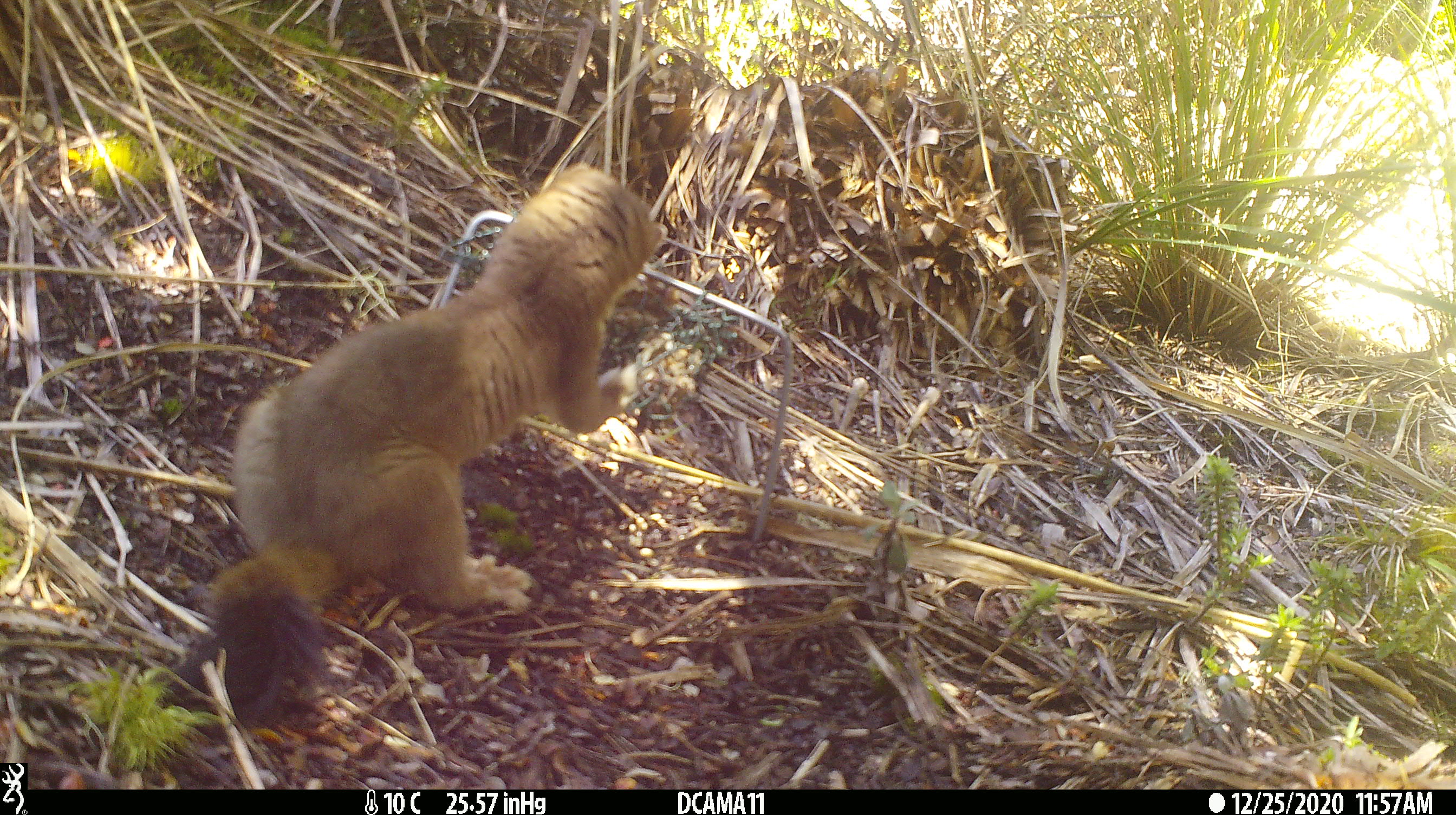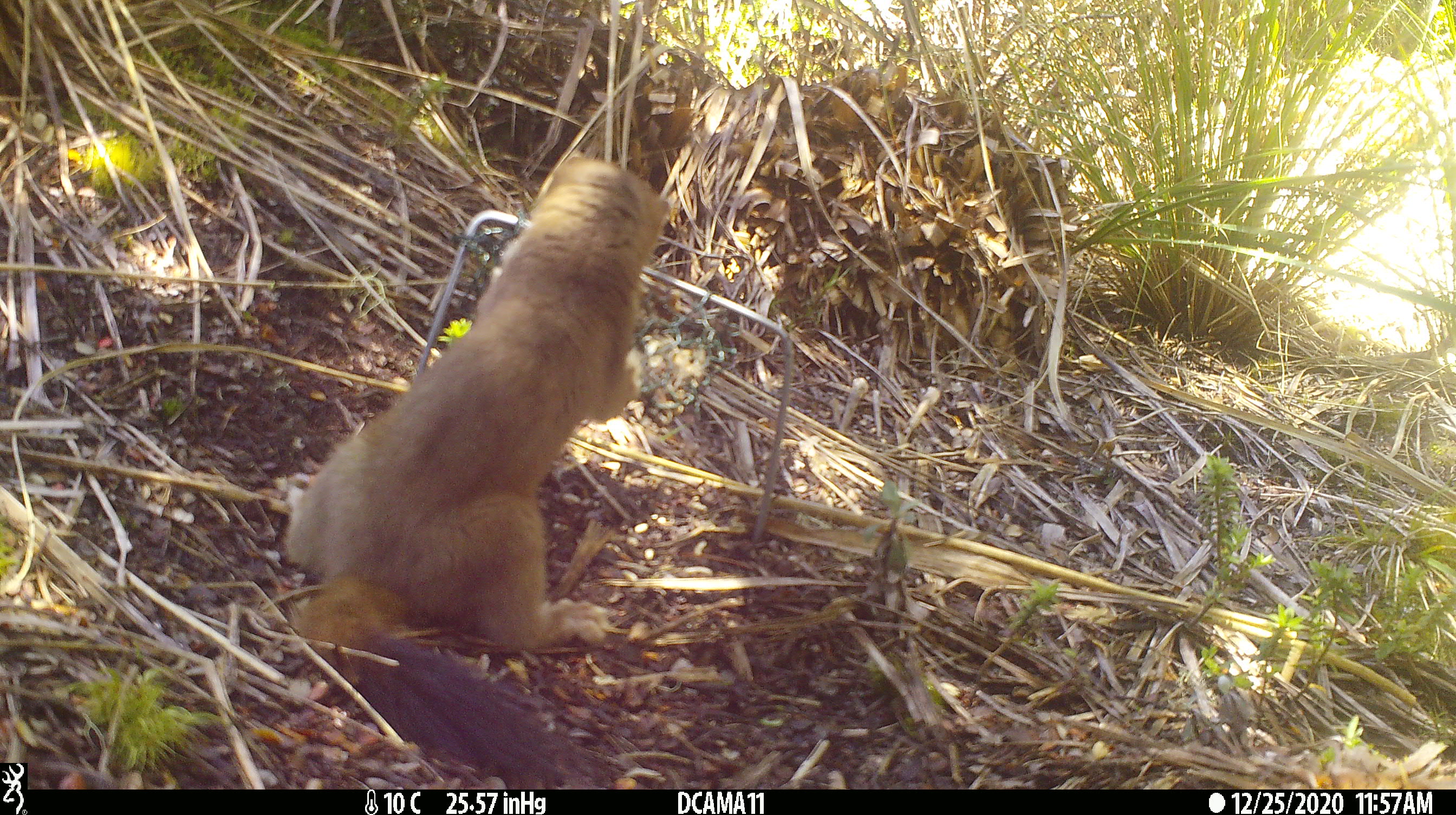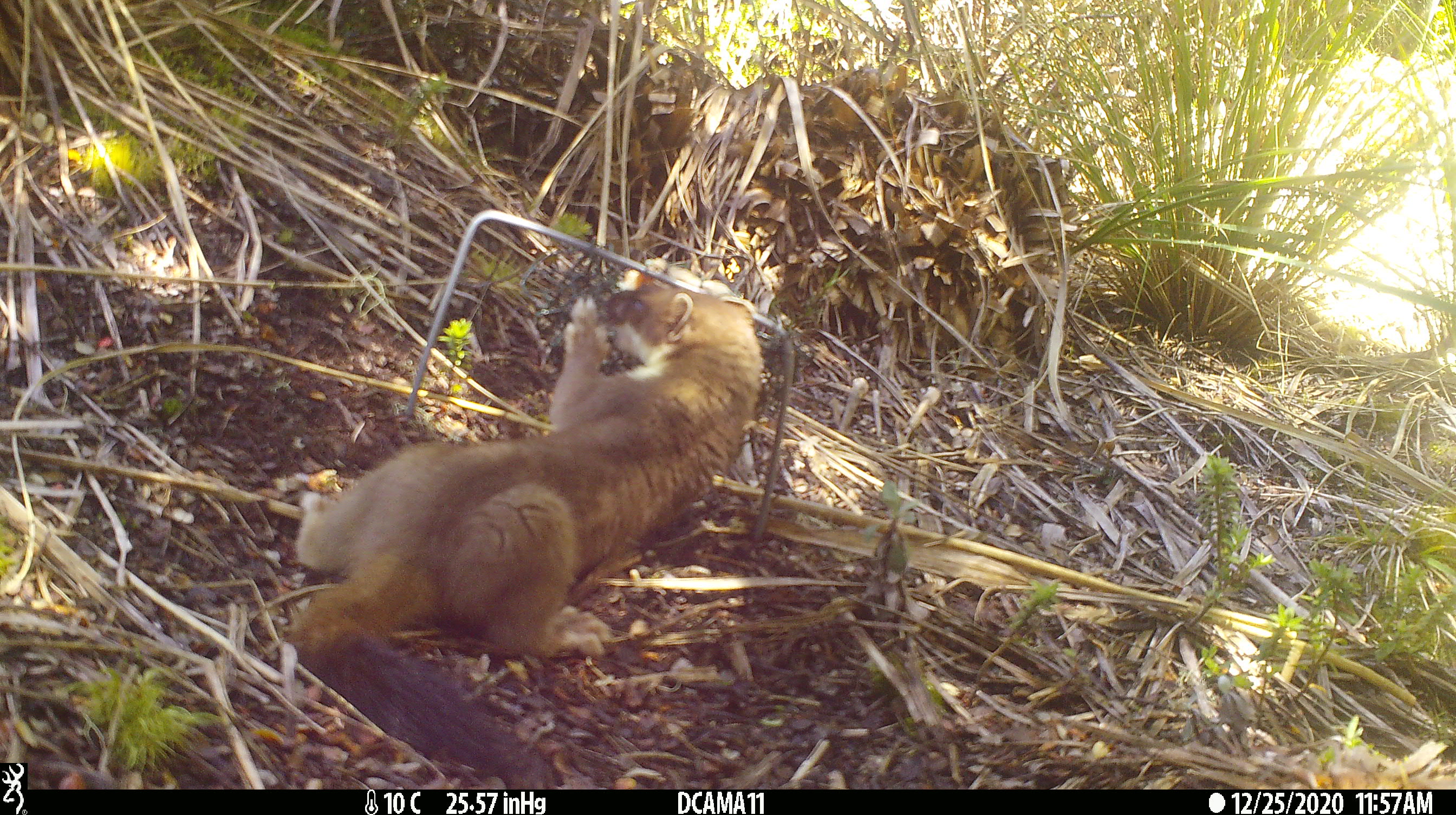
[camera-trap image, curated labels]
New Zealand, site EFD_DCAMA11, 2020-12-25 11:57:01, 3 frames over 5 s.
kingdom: Animalia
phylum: Chordata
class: Mammalia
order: Carnivora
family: Mustelidae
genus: Mustela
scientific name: Mustela erminea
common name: stoat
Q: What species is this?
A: Stoat (Mustela erminea).